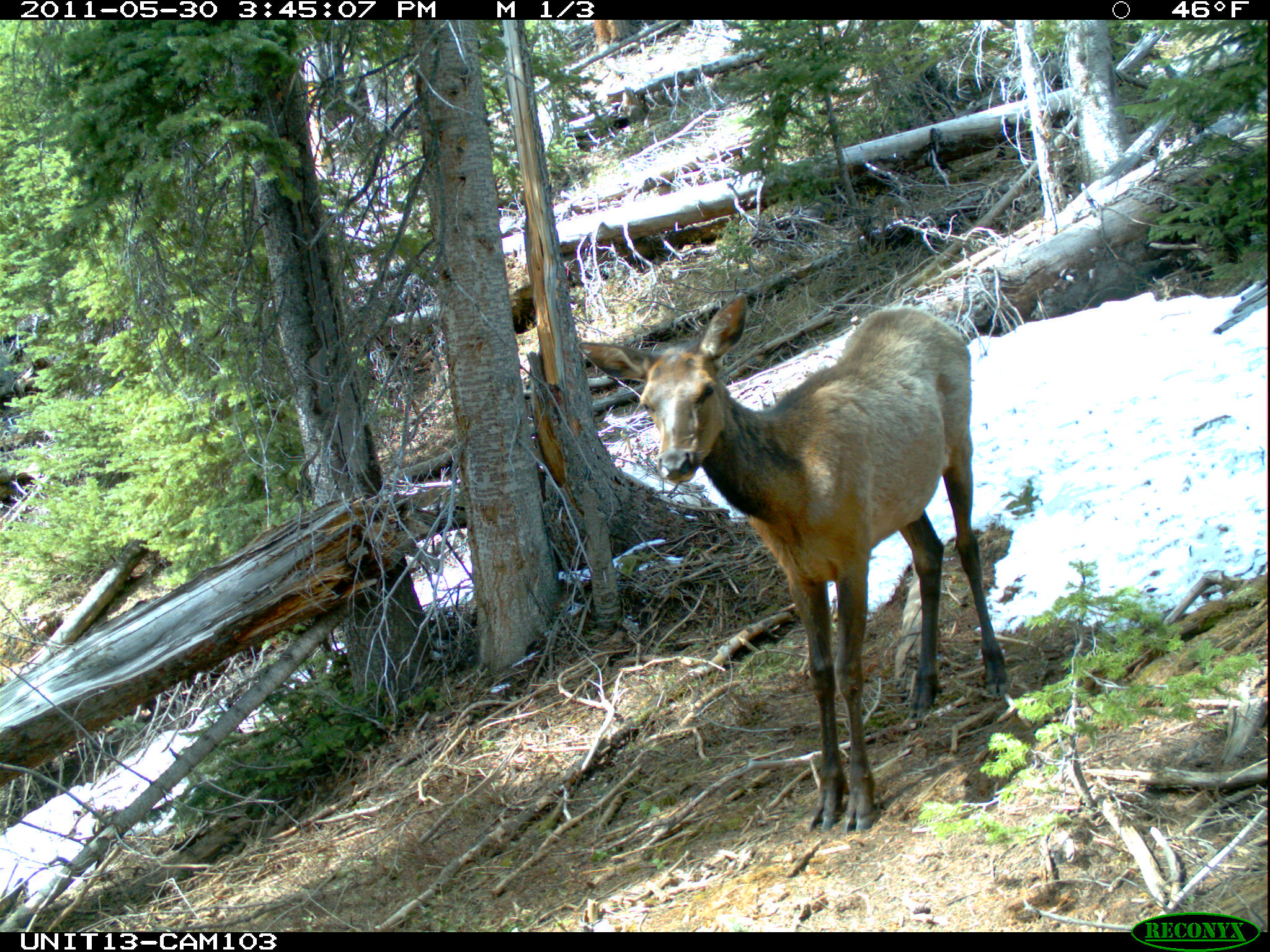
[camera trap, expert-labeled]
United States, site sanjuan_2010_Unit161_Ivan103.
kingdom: Animalia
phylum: Chordata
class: Mammalia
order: Artiodactyla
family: Cervidae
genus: Cervus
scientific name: Cervus elaphus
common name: red deer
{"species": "Cervus elaphus (red deer)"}